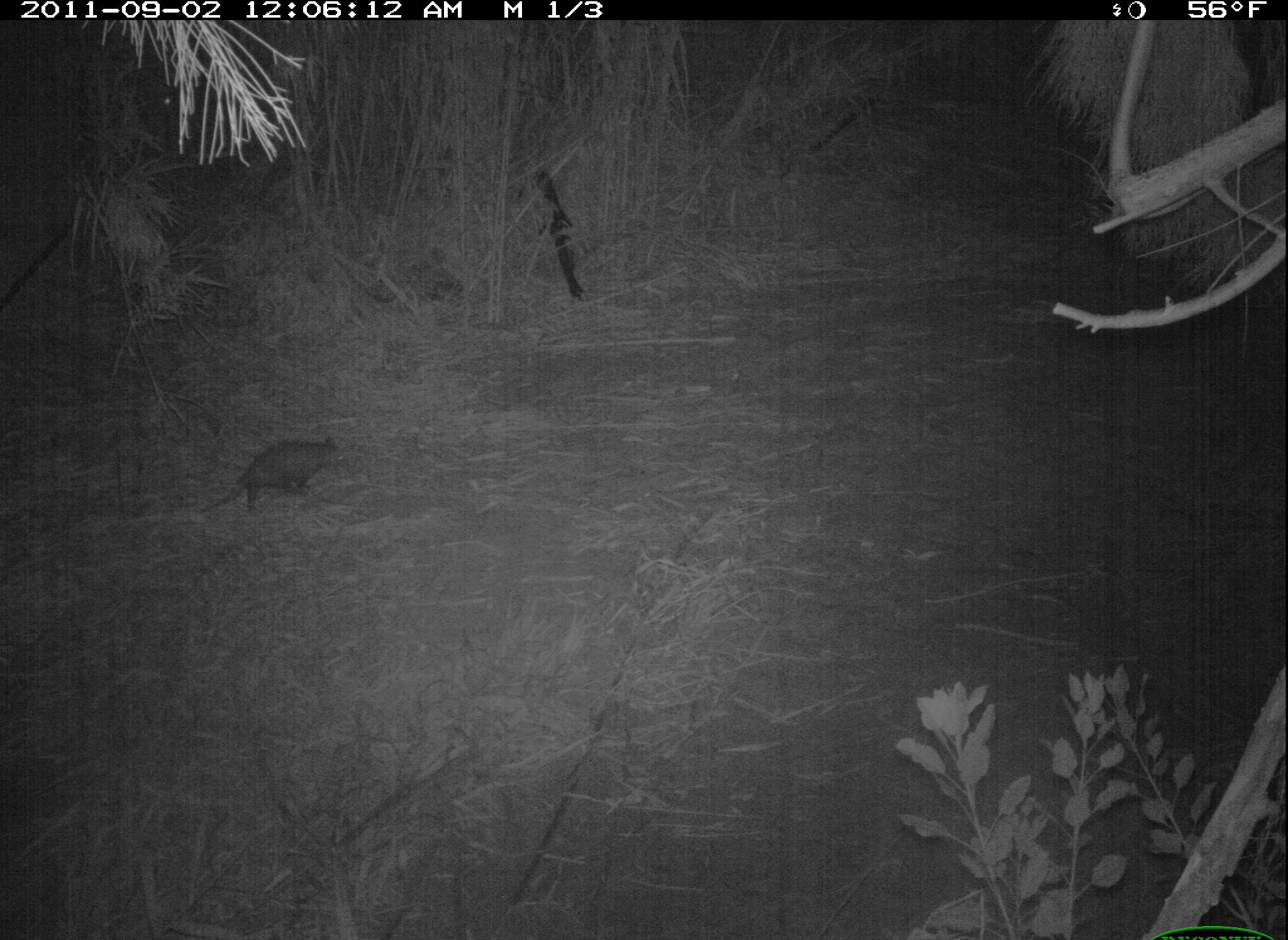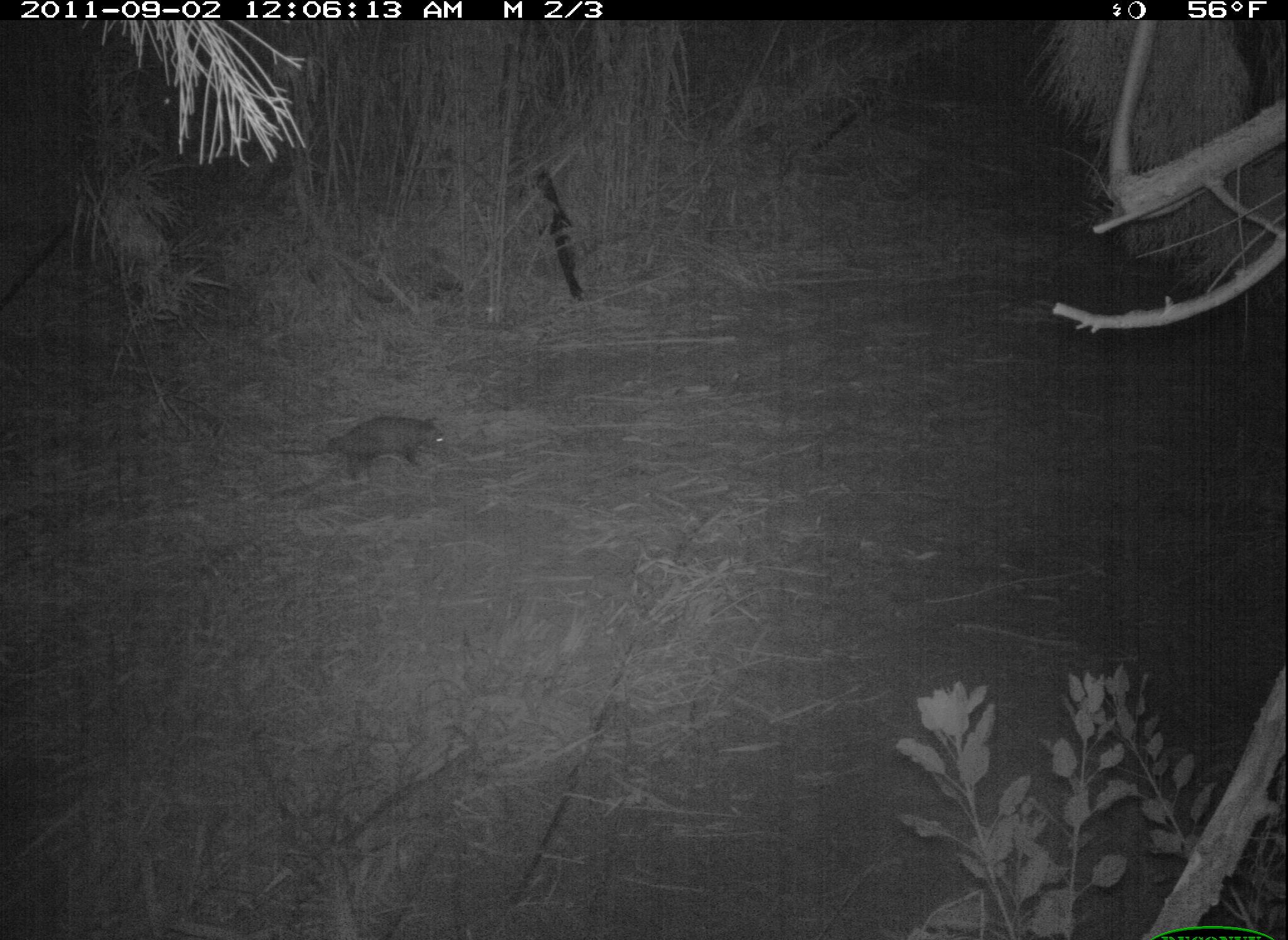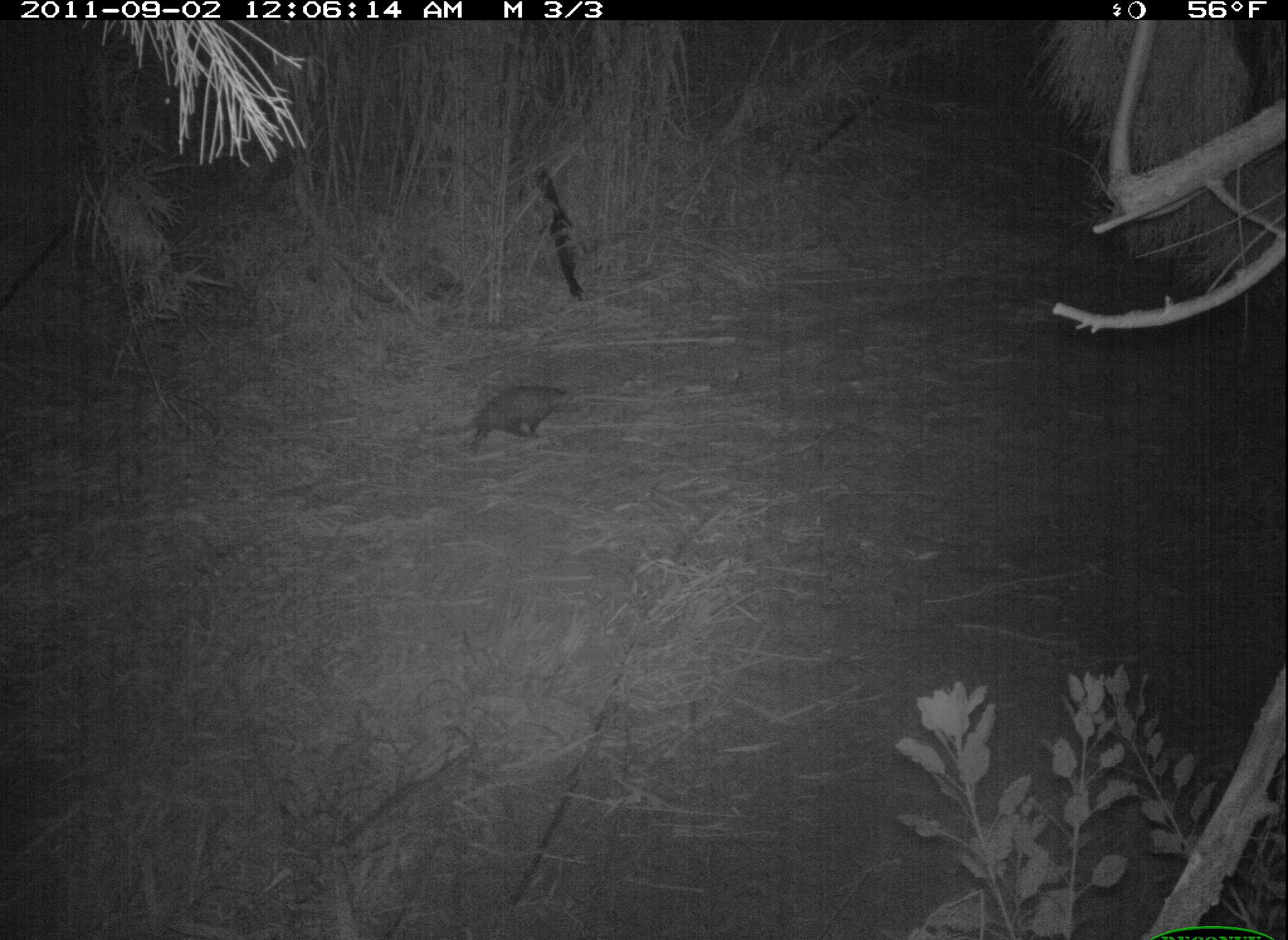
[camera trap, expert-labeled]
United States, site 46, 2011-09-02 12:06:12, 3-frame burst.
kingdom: Animalia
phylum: Chordata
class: Mammalia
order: Didelphimorphia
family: Didelphidae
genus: Didelphis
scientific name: Didelphis virginiana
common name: virginia opossum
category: opossum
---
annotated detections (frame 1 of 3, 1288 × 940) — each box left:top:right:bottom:
opossum: 198:430:349:525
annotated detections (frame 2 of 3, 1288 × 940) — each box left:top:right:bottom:
opossum: 267:408:452:494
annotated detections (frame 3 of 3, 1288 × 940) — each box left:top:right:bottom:
opossum: 415:375:591:457